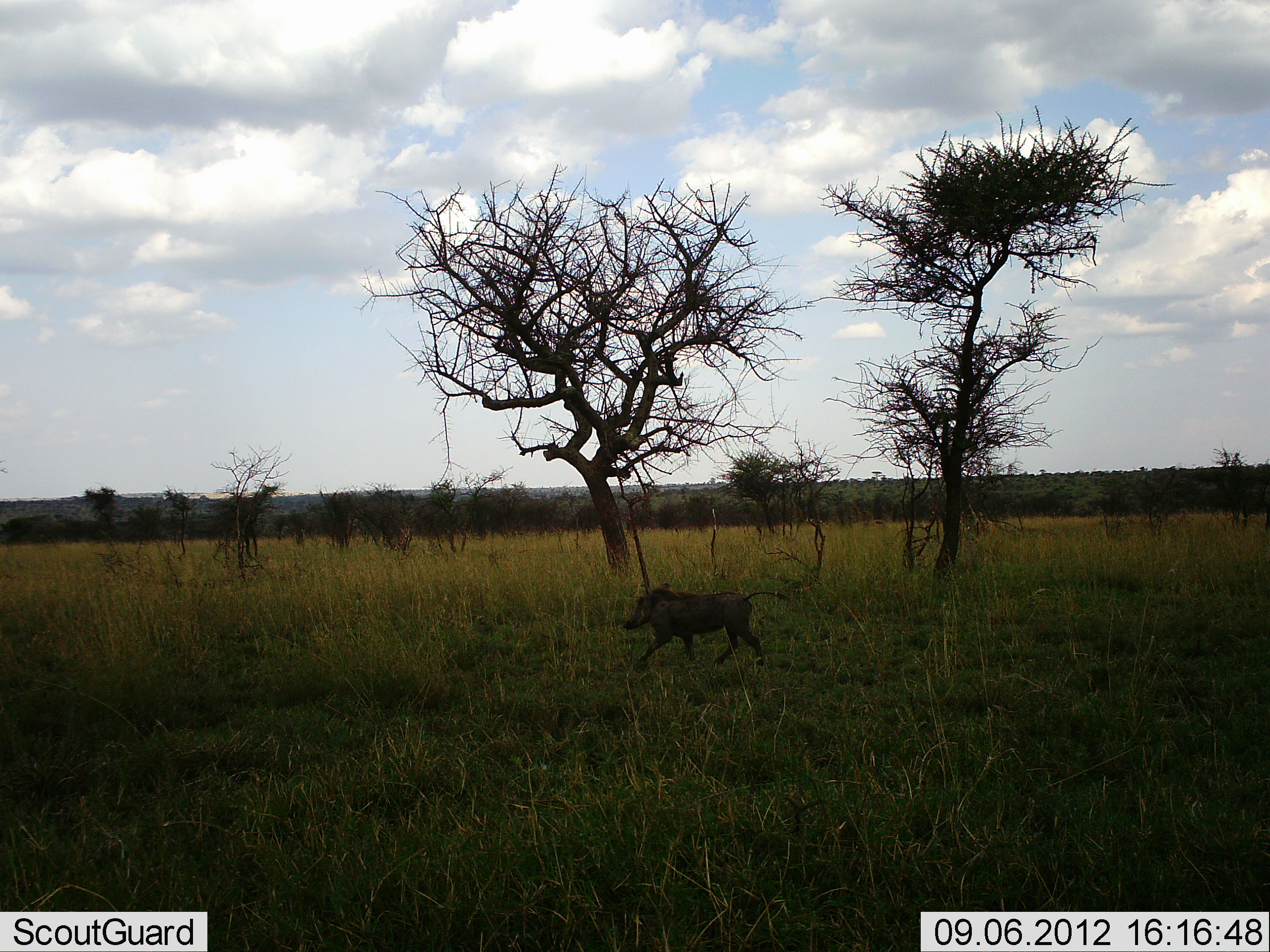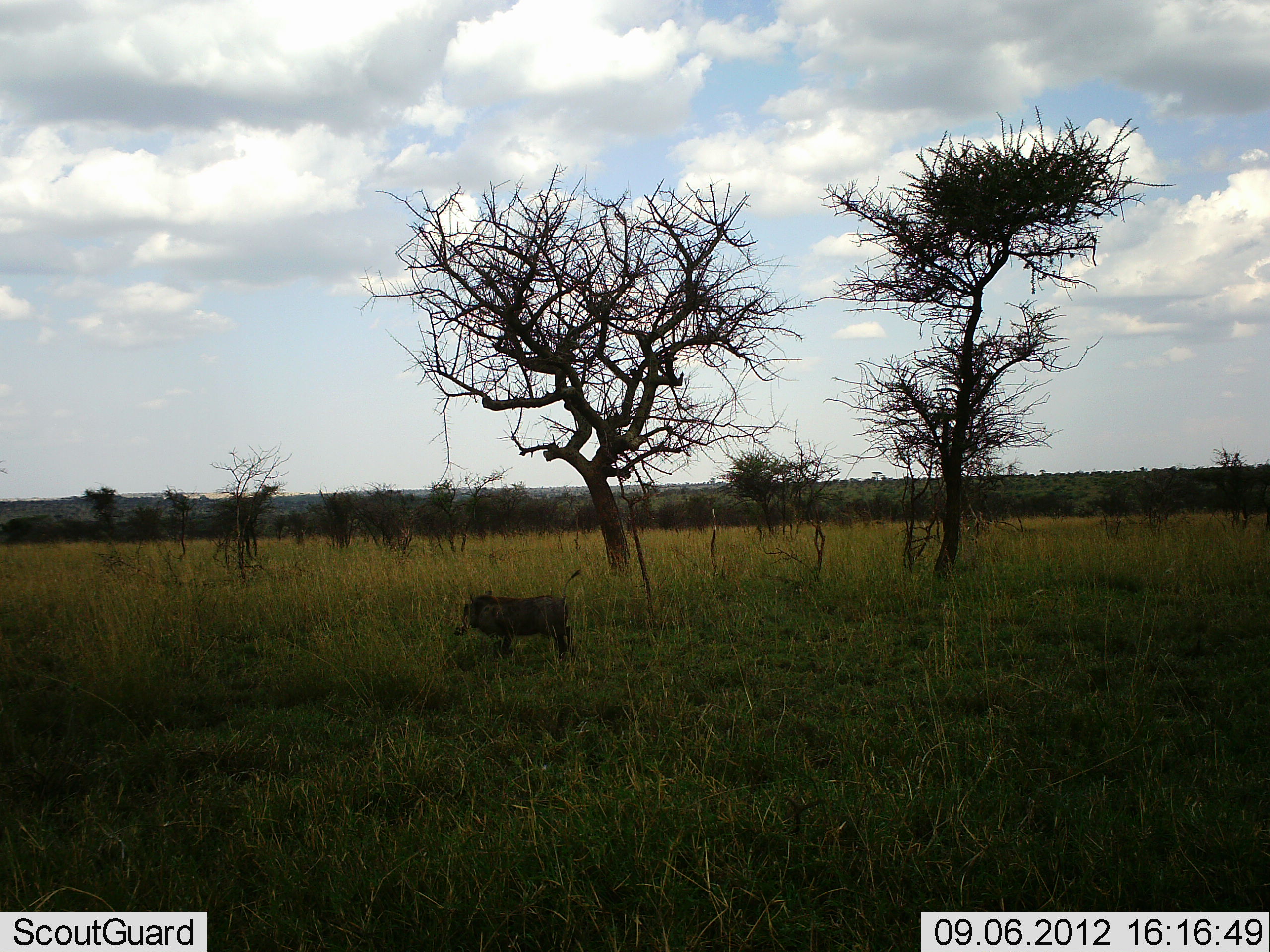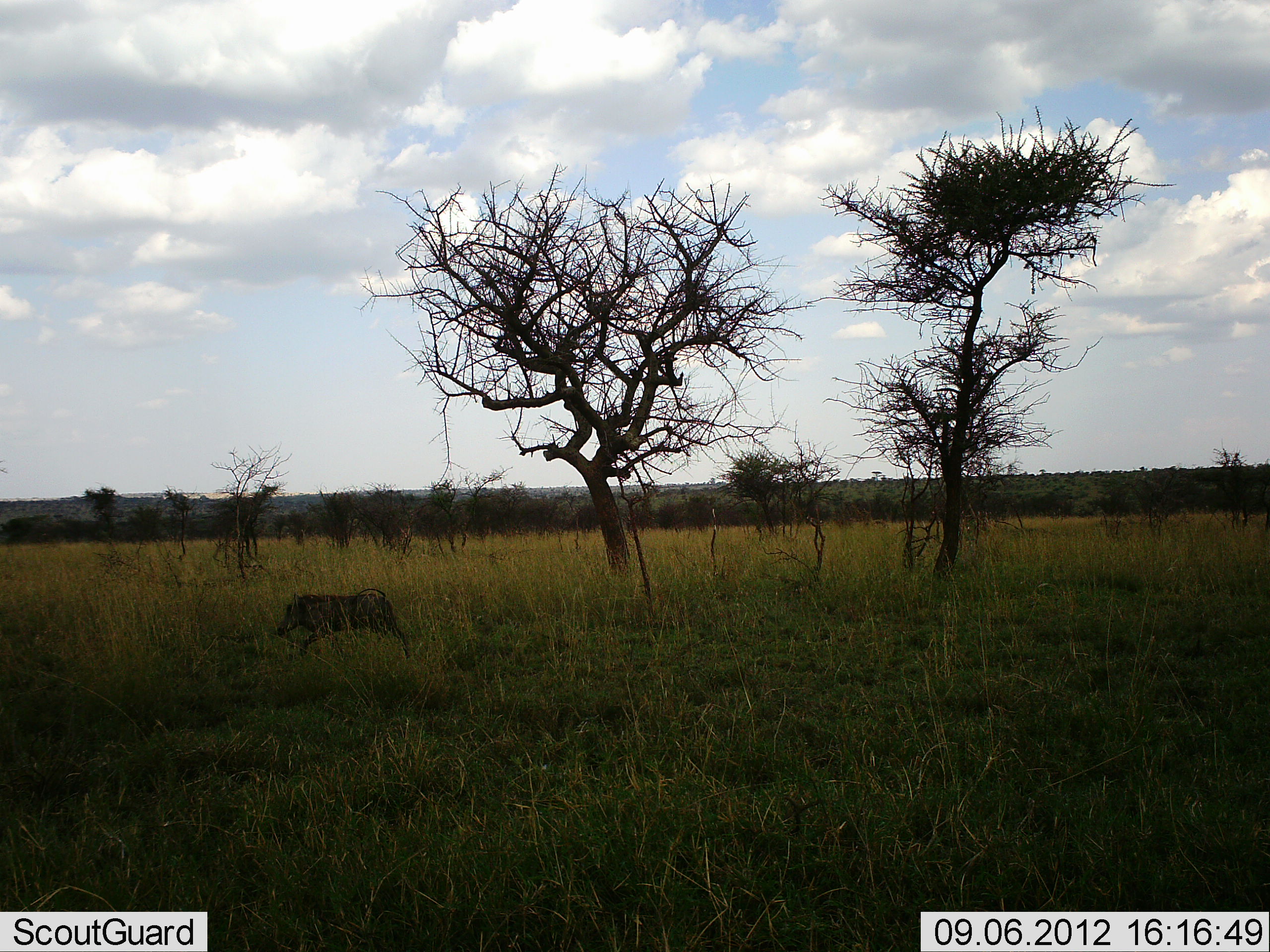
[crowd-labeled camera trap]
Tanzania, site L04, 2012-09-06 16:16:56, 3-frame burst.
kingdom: Animalia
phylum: Chordata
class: Mammalia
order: Artiodactyla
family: Suidae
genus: Phacochoerus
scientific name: Phacochoerus africanus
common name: warthog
Warthog (Phacochoerus africanus), count 1. Behavior (volunteer vote fractions): standing 0%, resting 0%, moving 100%, interacting 0%. Young present (vote fraction): 0%. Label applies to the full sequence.